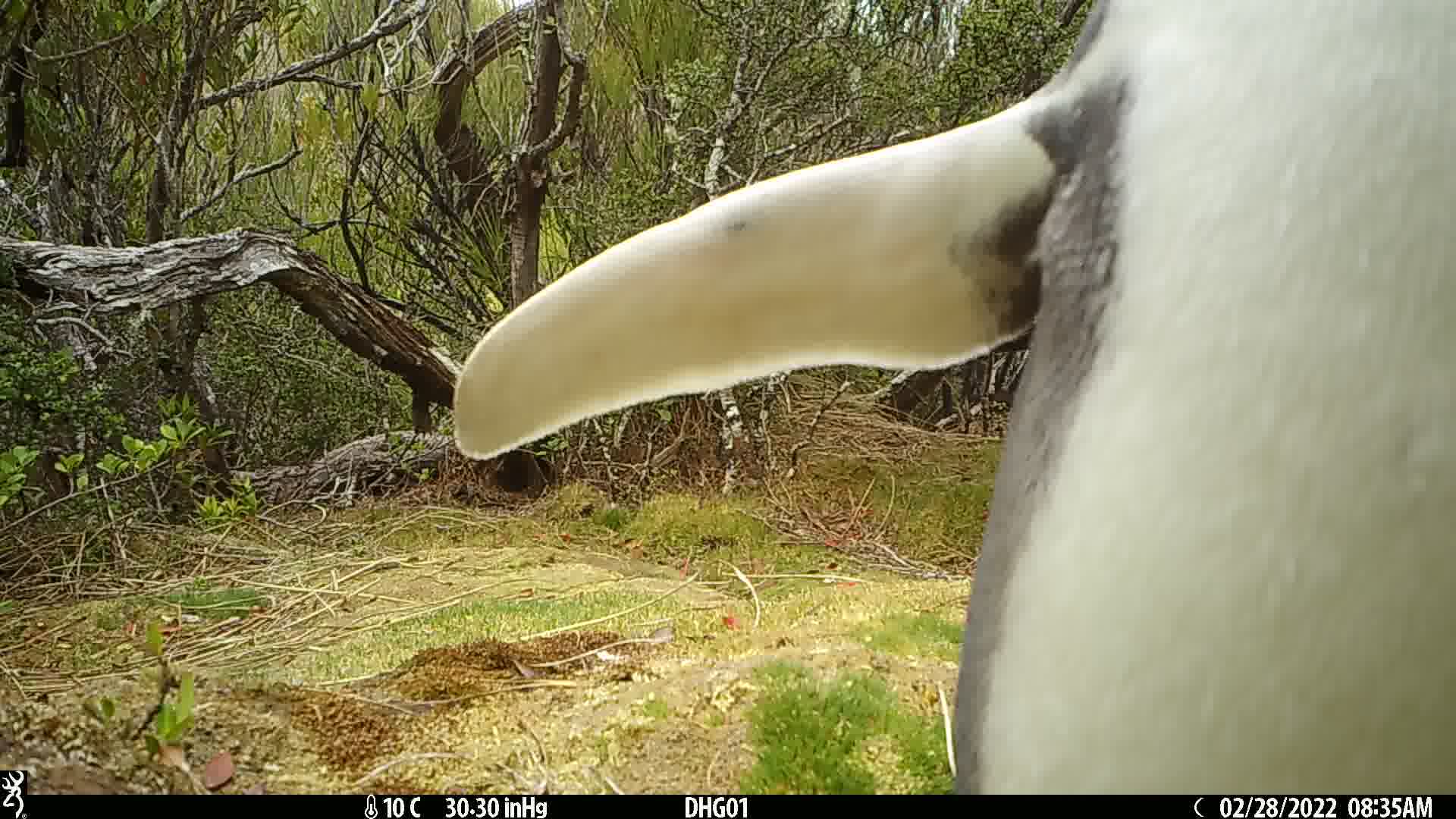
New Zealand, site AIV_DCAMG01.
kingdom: Animalia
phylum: Chordata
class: Aves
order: Sphenisciformes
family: Spheniscidae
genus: Megadyptes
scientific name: Megadyptes antipodes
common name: yellow-eyed penguin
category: yellow eyed penguin